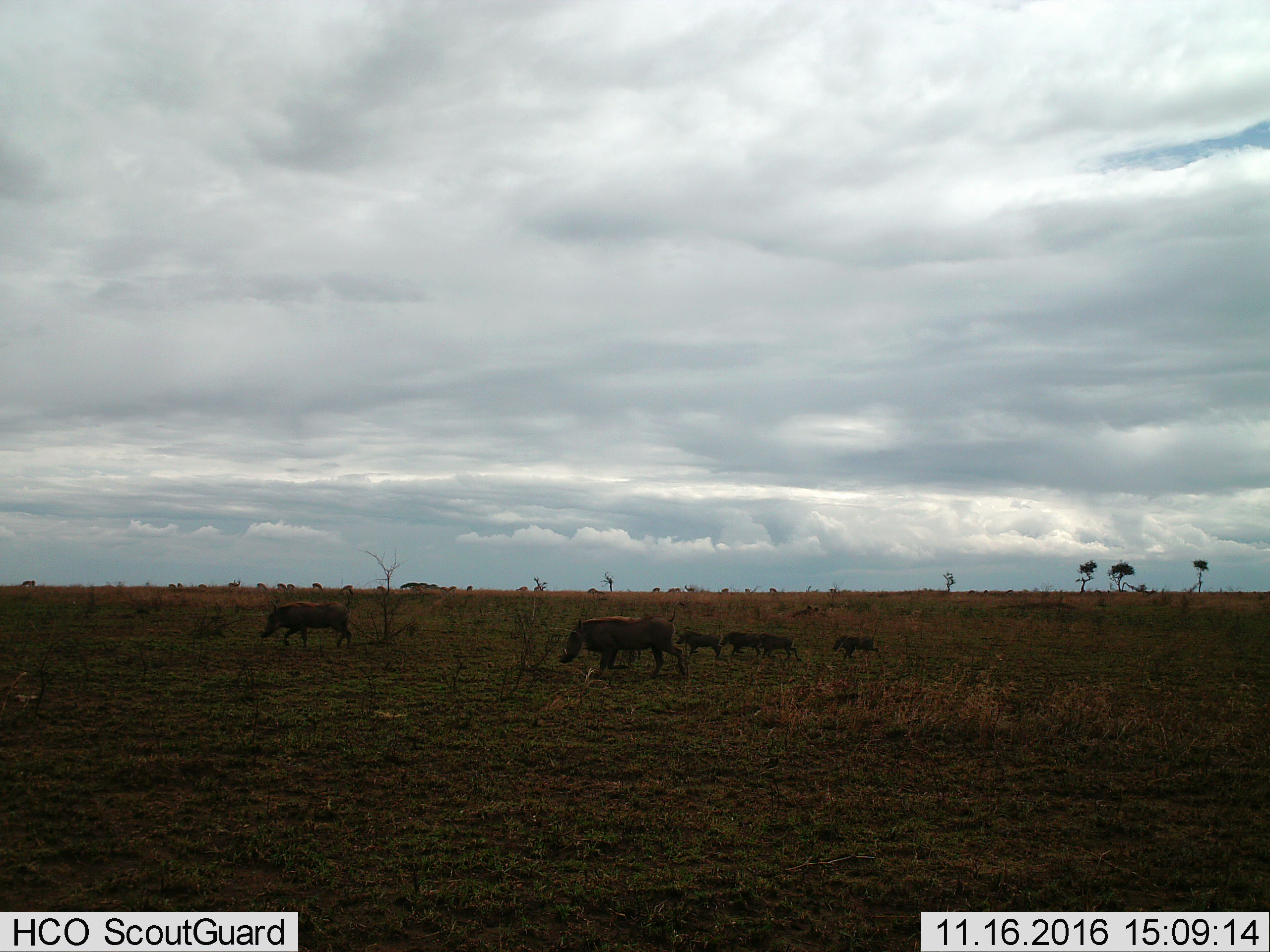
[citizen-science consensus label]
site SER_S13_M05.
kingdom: Animalia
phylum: Chordata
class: Mammalia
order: Artiodactyla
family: Suidae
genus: Phacochoerus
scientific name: Phacochoerus africanus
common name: warthog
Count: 6.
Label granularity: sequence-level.